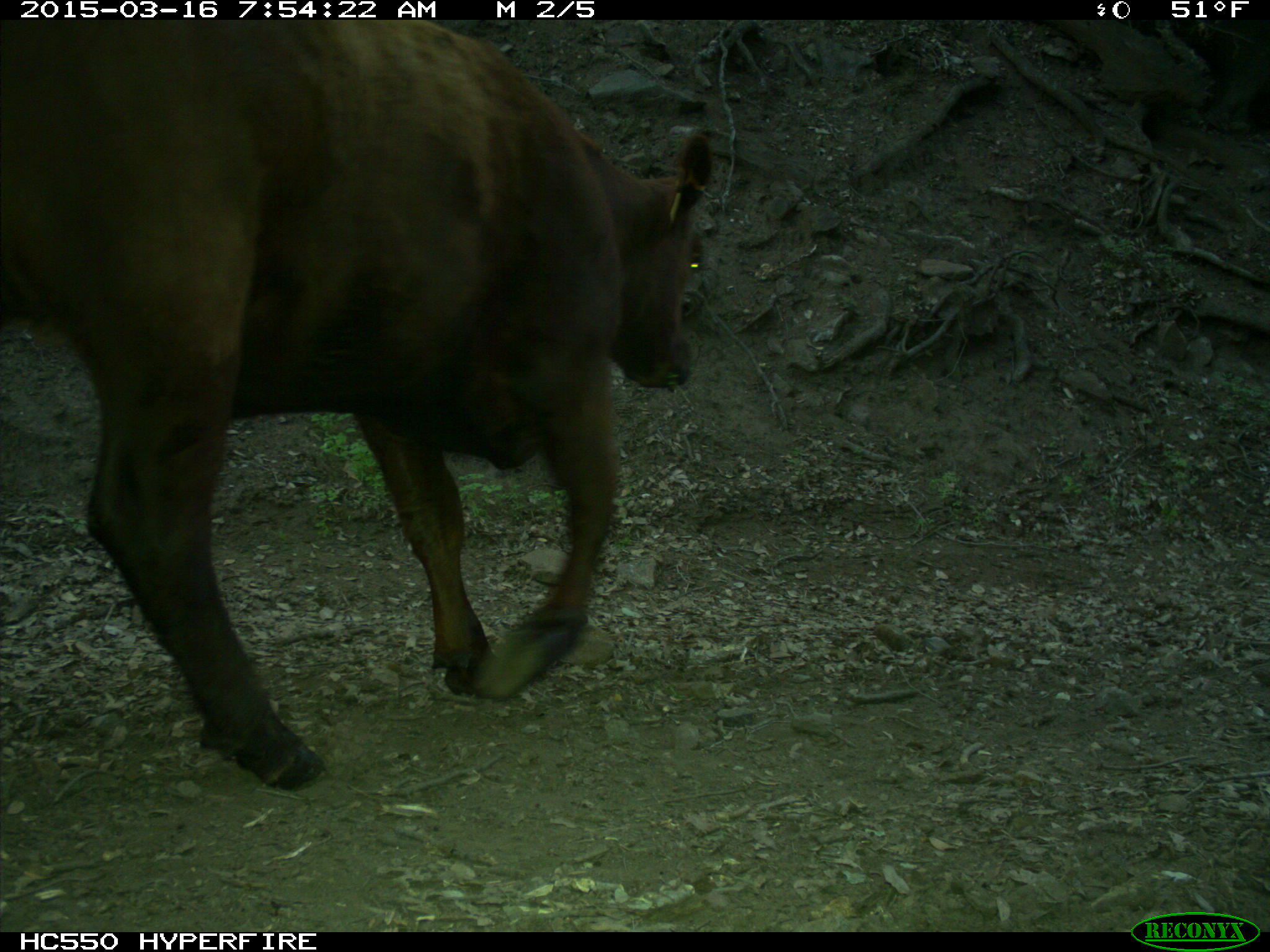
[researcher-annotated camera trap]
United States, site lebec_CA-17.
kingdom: Animalia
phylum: Chordata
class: Mammalia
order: Artiodactyla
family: Bovidae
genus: Bos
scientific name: Bos taurus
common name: domestic cow